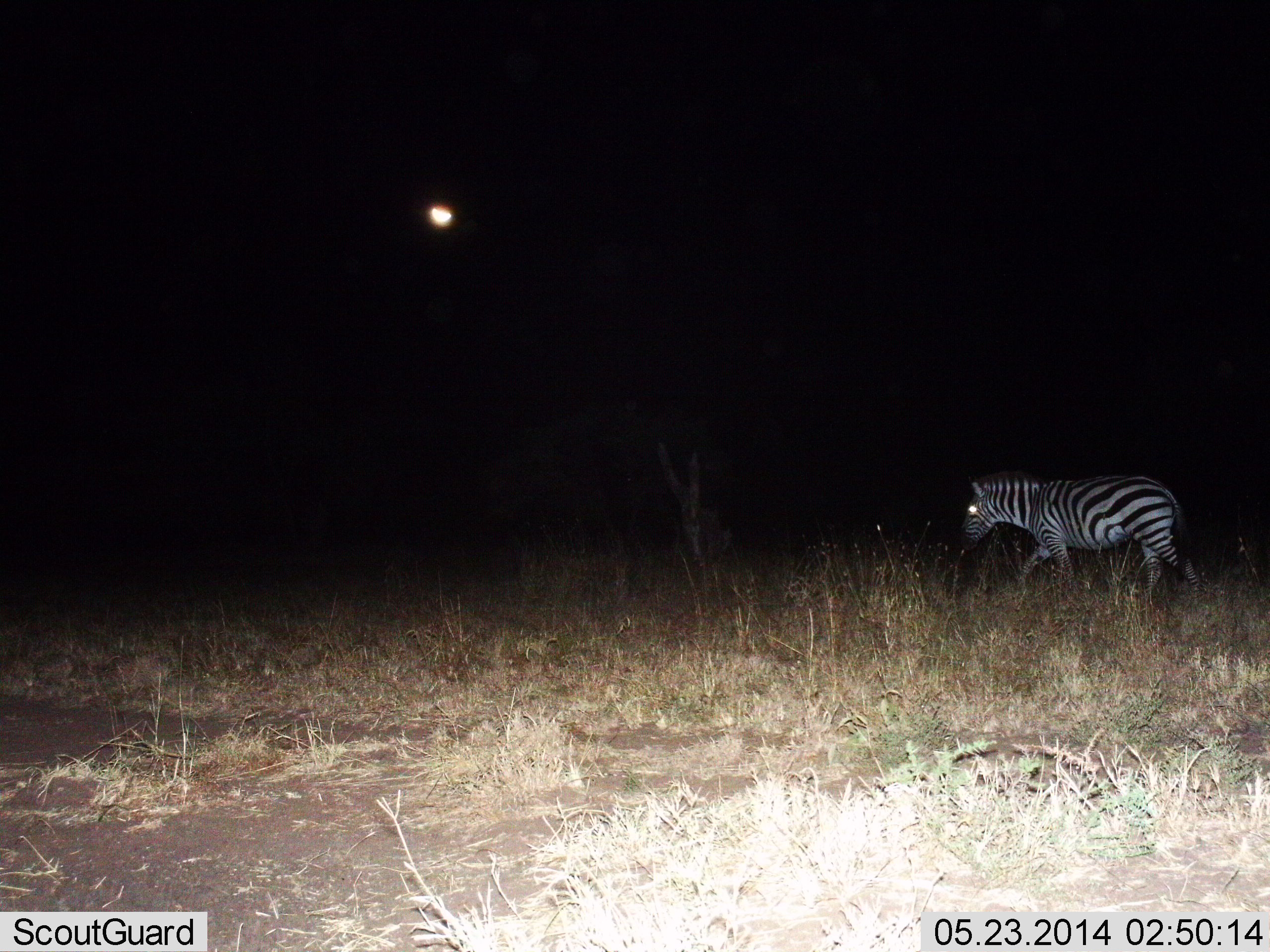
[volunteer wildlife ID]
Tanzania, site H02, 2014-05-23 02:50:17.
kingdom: Animalia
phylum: Chordata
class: Mammalia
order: Perissodactyla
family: Equidae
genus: Equus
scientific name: Equus quagga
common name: plains zebra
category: zebra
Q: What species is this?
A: Zebra (plains zebra) (Equus quagga).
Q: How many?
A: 1.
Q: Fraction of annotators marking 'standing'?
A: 0%.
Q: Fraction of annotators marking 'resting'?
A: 0%.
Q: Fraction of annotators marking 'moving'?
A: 100%.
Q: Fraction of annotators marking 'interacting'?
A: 0%.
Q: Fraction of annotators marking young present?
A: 0%.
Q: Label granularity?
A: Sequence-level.